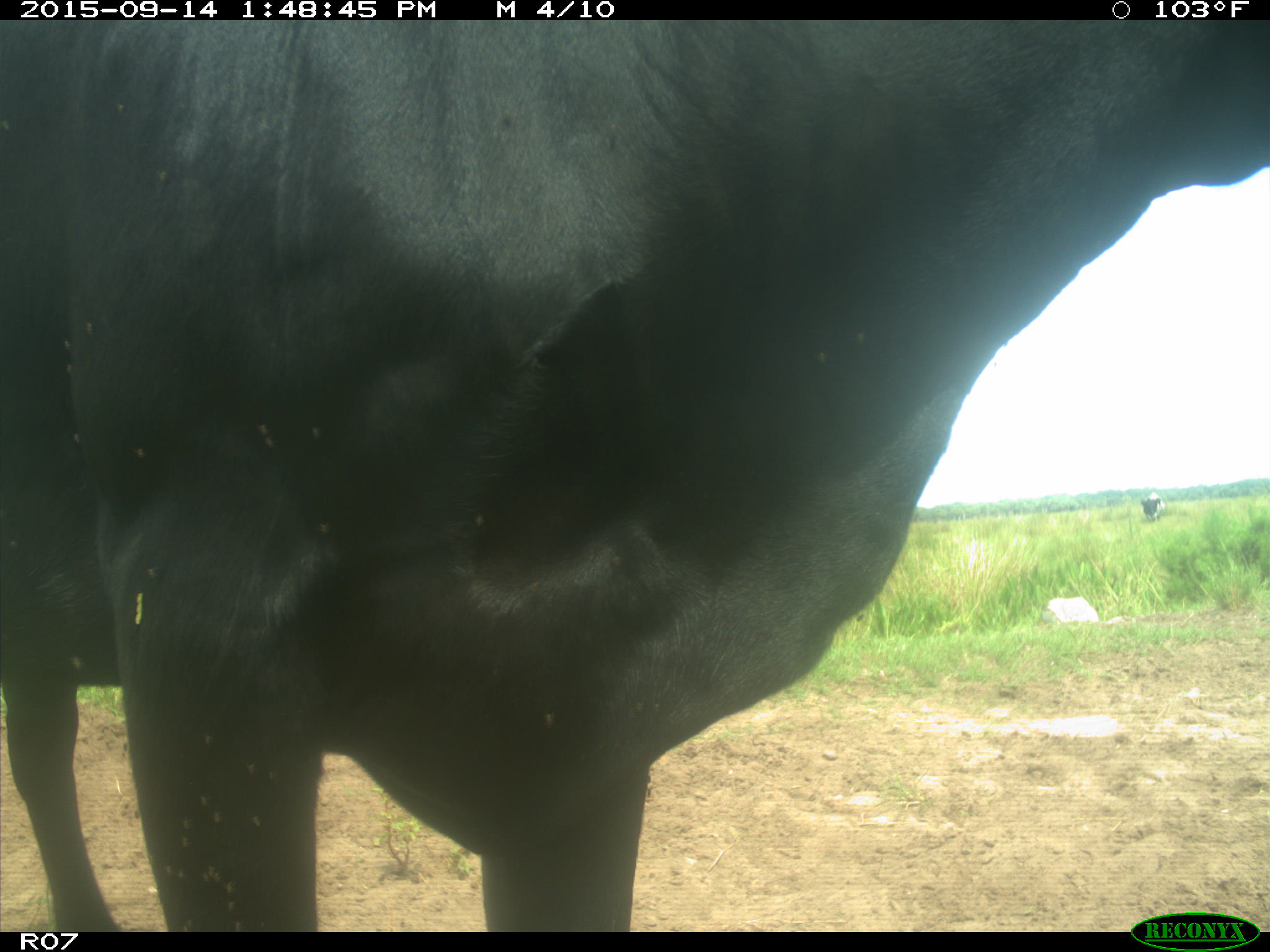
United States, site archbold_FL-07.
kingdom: Animalia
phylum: Chordata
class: Mammalia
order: Artiodactyla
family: Bovidae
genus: Bos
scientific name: Bos taurus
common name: domestic cow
Bos taurus (domestic cow).